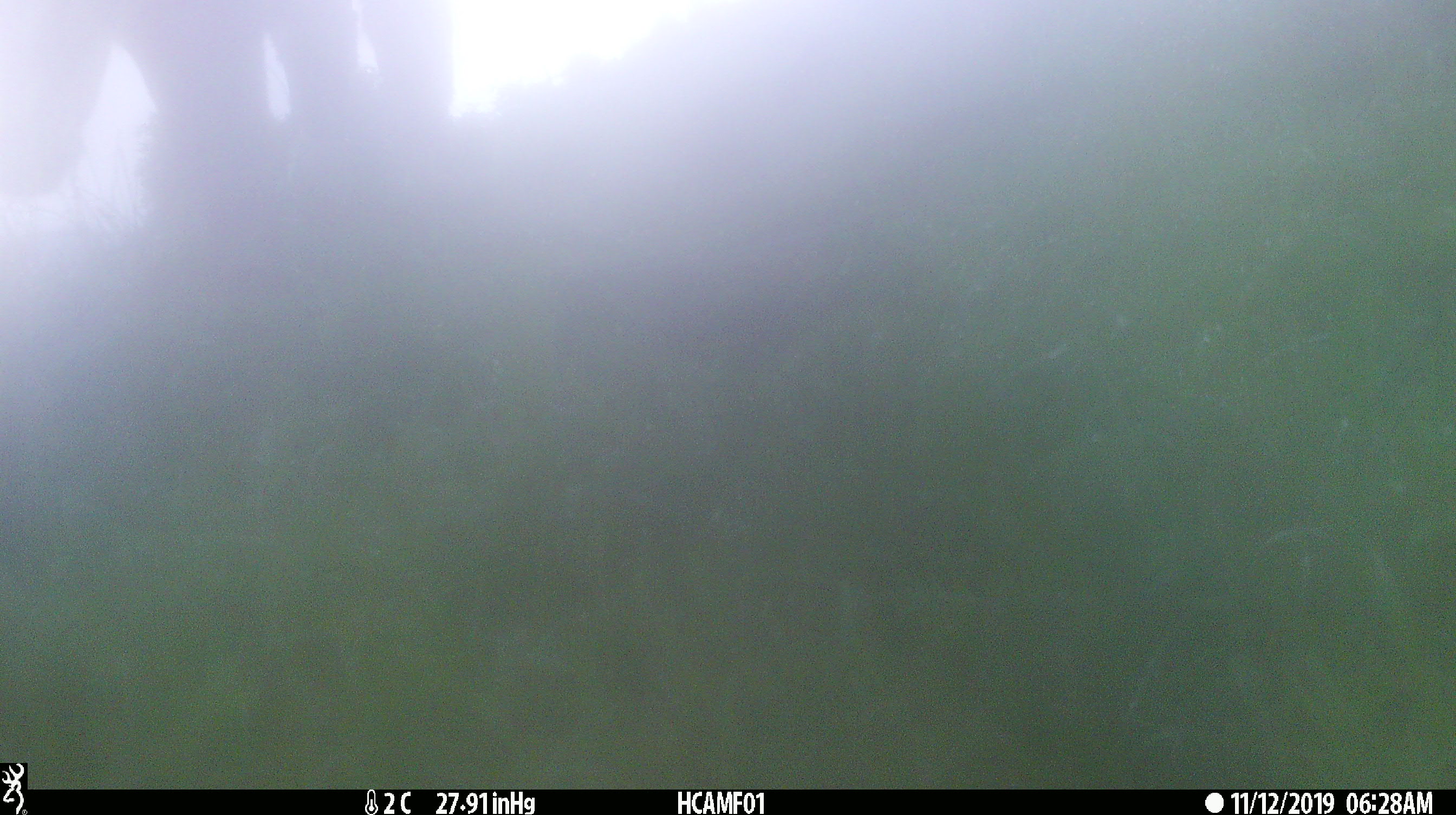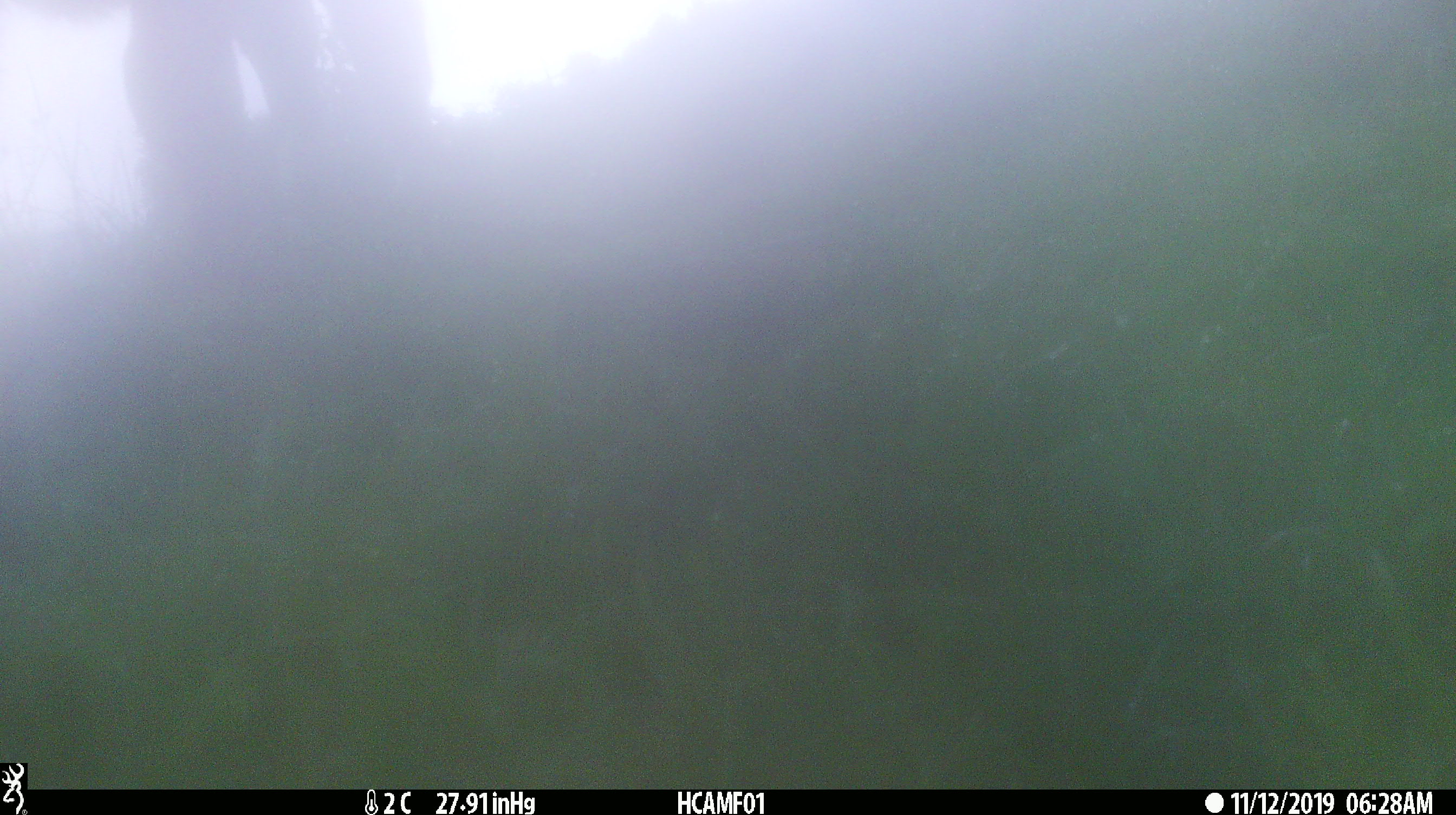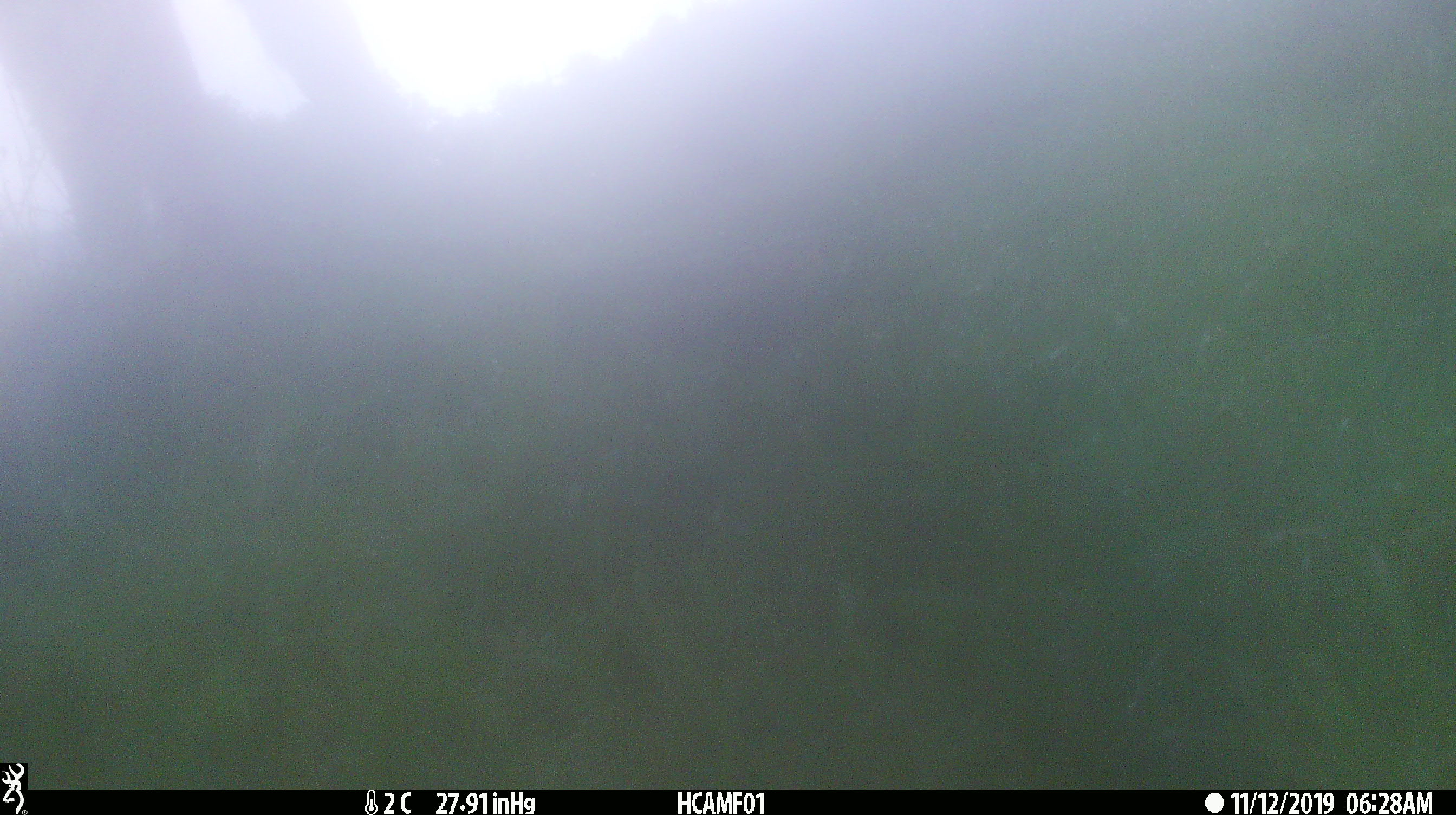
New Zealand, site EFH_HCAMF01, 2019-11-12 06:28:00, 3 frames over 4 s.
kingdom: Animalia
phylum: Chordata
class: Mammalia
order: Artiodactyla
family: Bovidae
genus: Bos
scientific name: Bos taurus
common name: domestic cow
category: cow